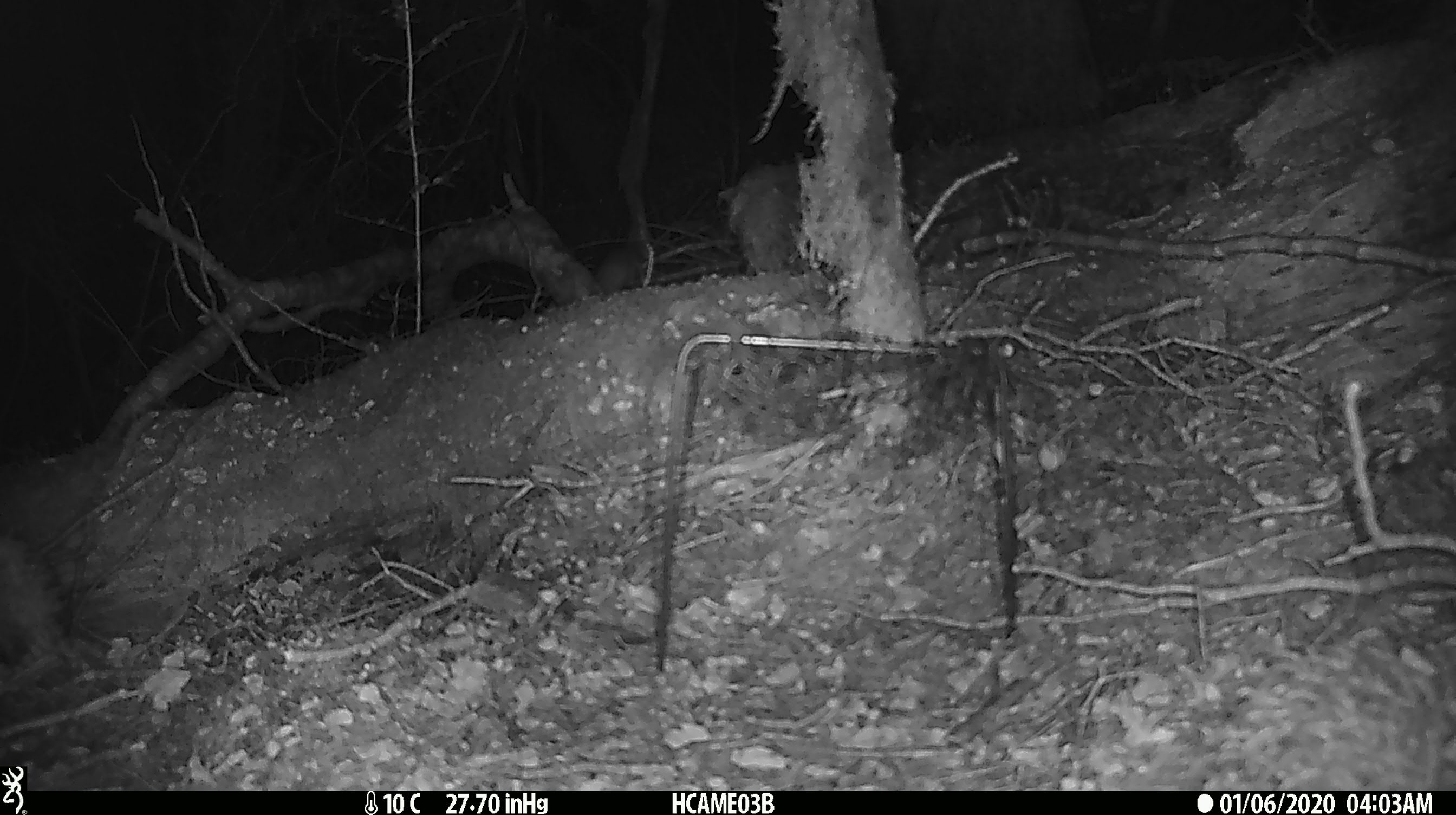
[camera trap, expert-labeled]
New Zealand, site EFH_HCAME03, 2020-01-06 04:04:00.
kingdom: Animalia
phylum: Chordata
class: Mammalia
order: Rodentia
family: Muridae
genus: Mus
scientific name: Mus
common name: mouse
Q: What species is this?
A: Mouse (Mus).